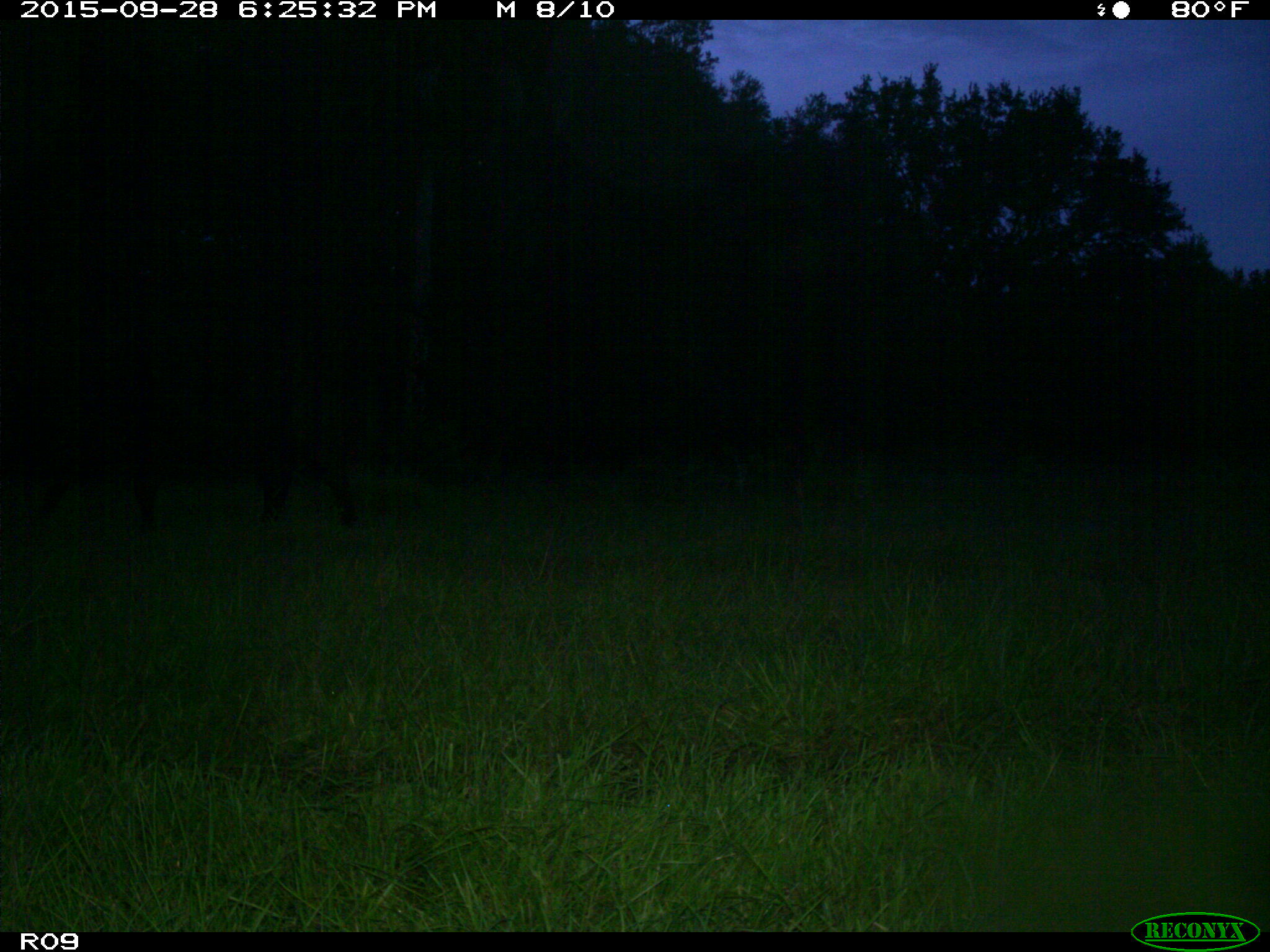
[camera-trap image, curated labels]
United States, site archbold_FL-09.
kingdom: Animalia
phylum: Chordata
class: Mammalia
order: Artiodactyla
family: Bovidae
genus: Bos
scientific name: Bos taurus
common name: domestic cow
Bos taurus (domestic cow).